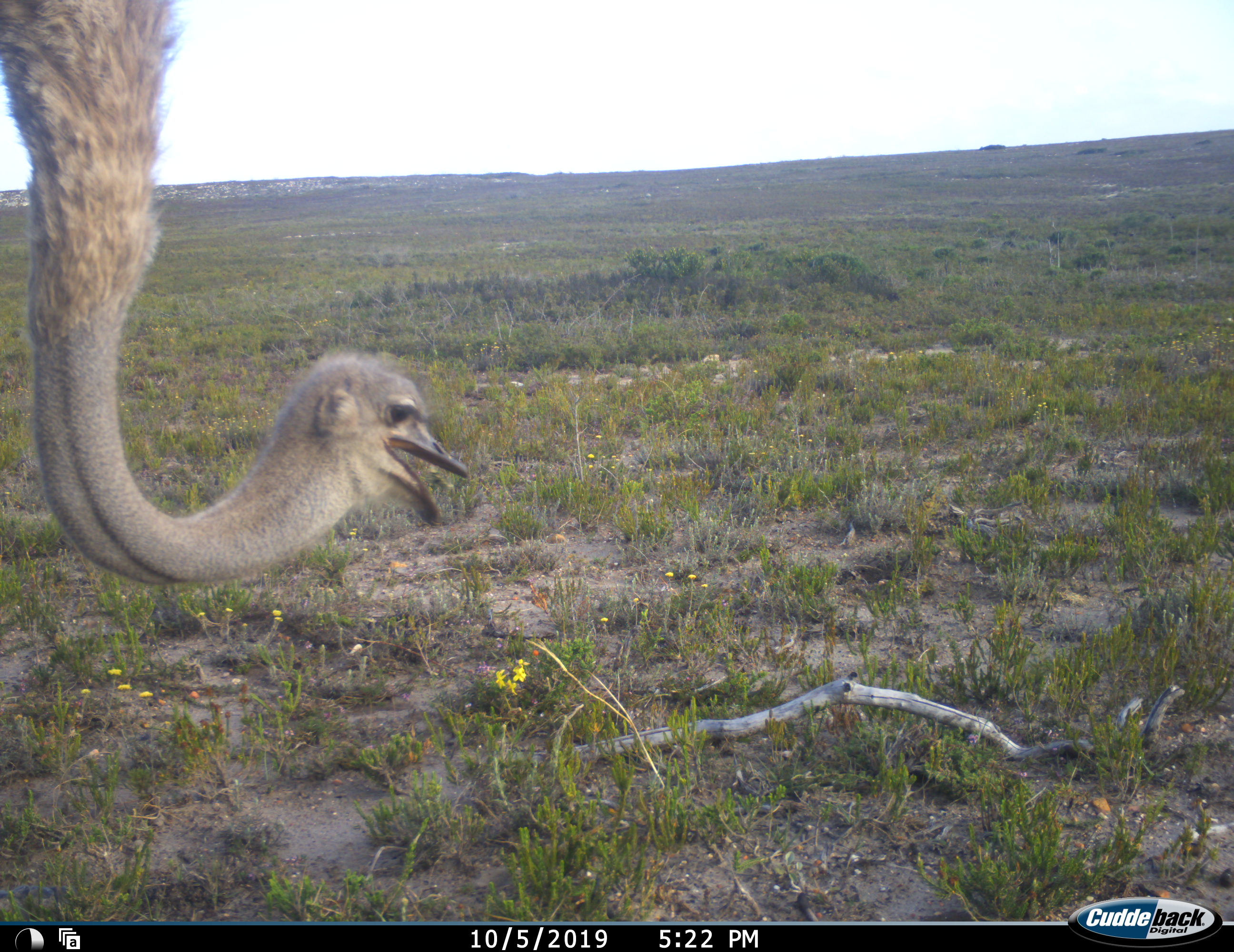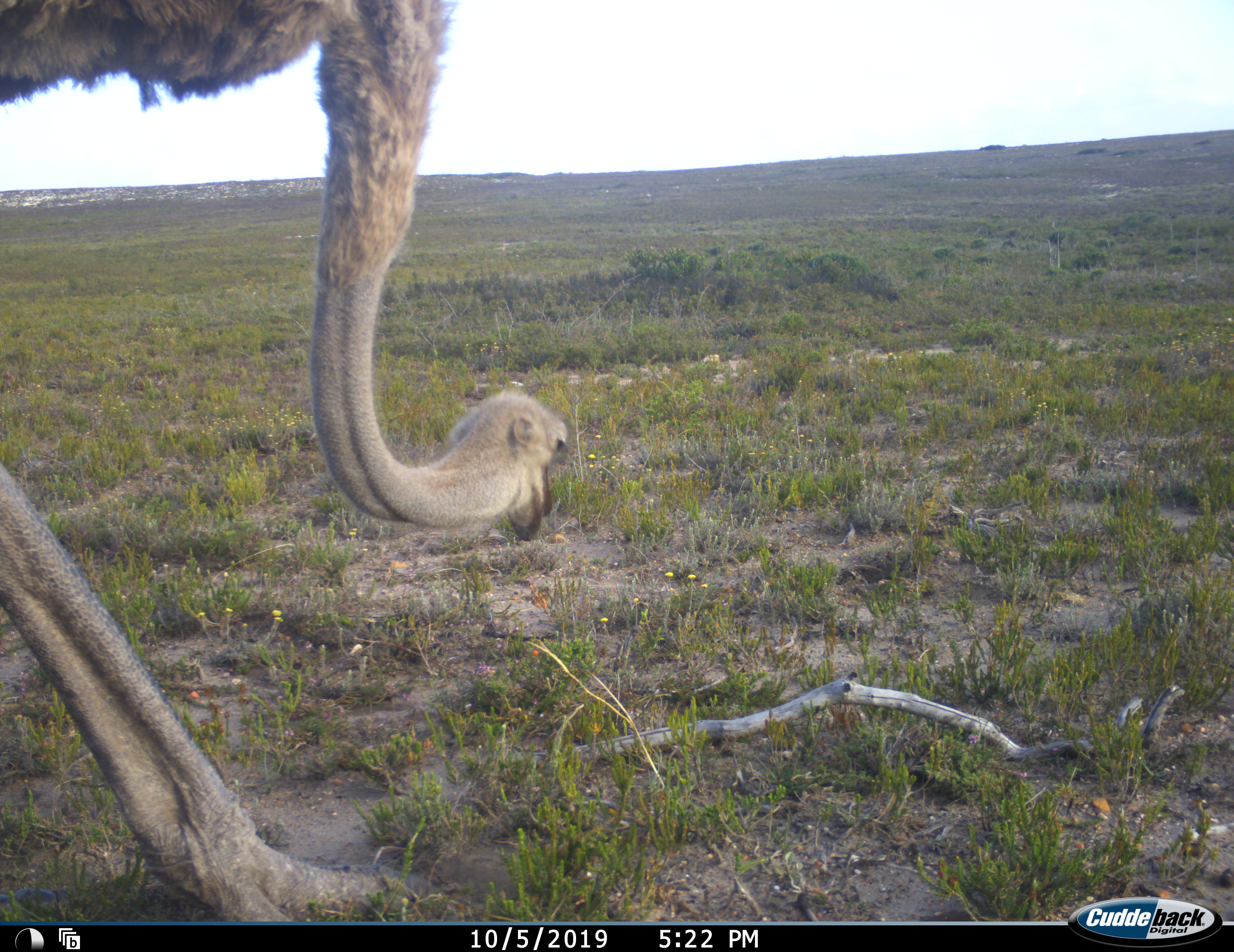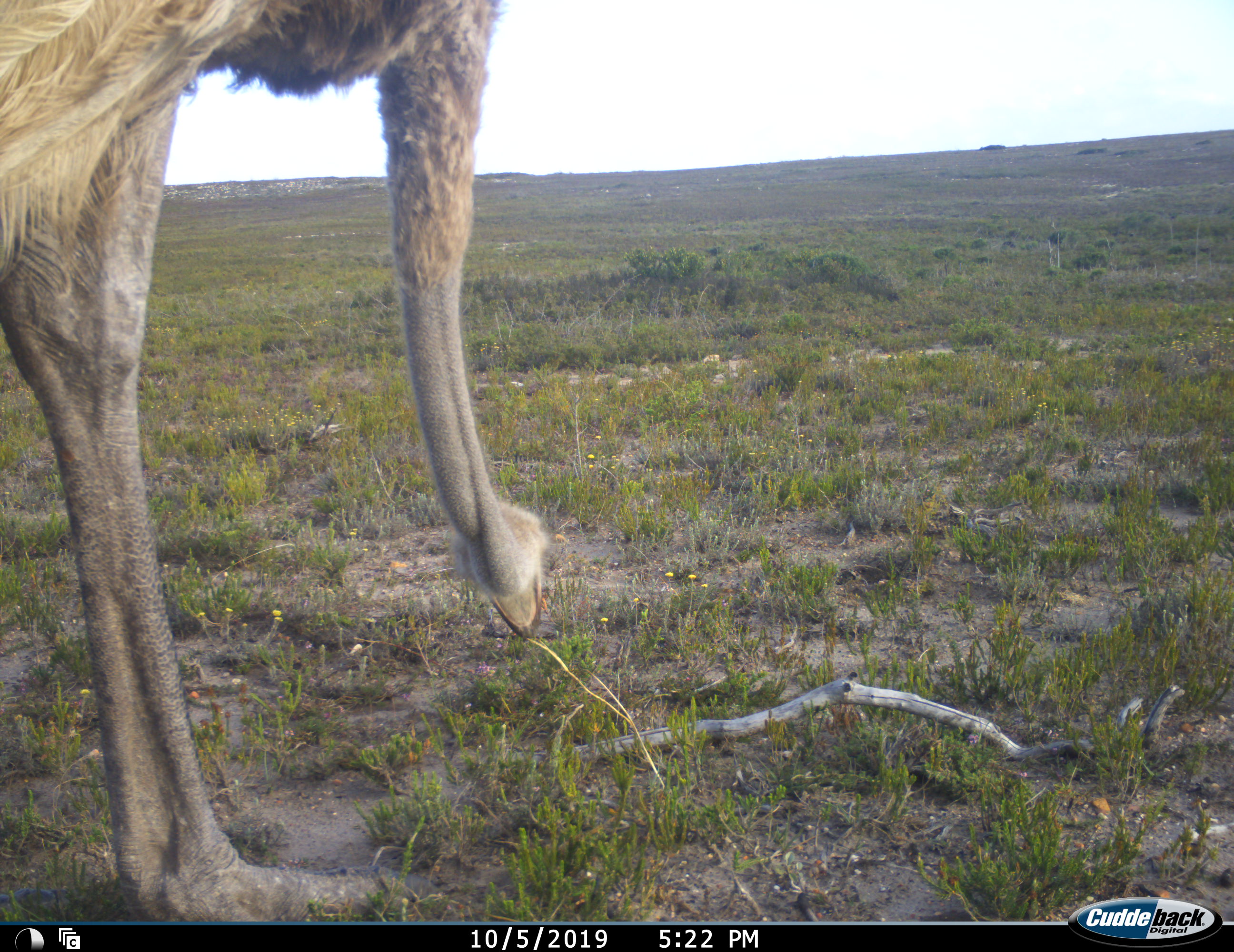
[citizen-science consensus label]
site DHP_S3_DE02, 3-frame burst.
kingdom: Animalia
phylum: Chordata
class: Aves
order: Struthioniformes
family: Struthionidae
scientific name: Struthionidae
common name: ostrich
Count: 1.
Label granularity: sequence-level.